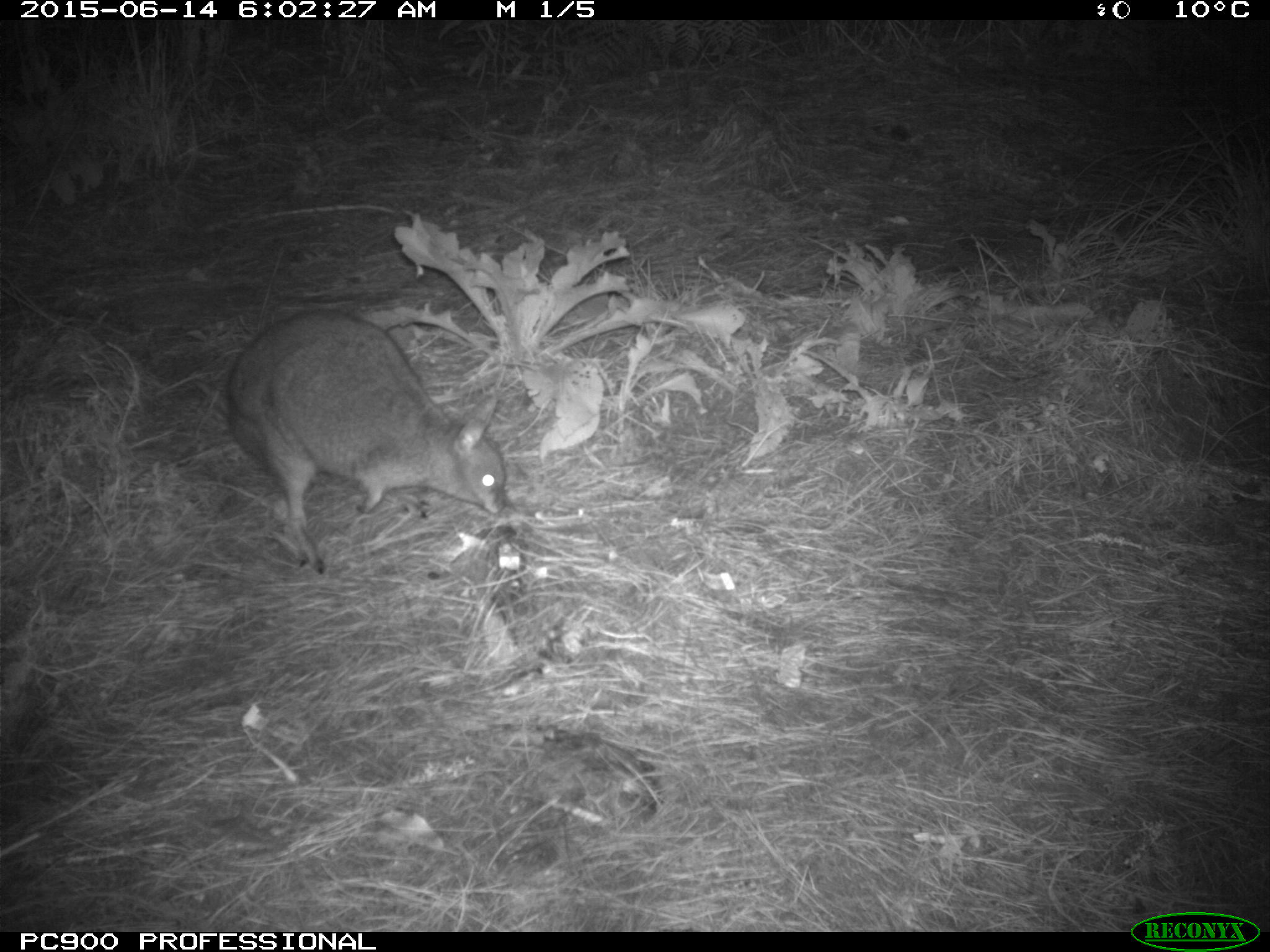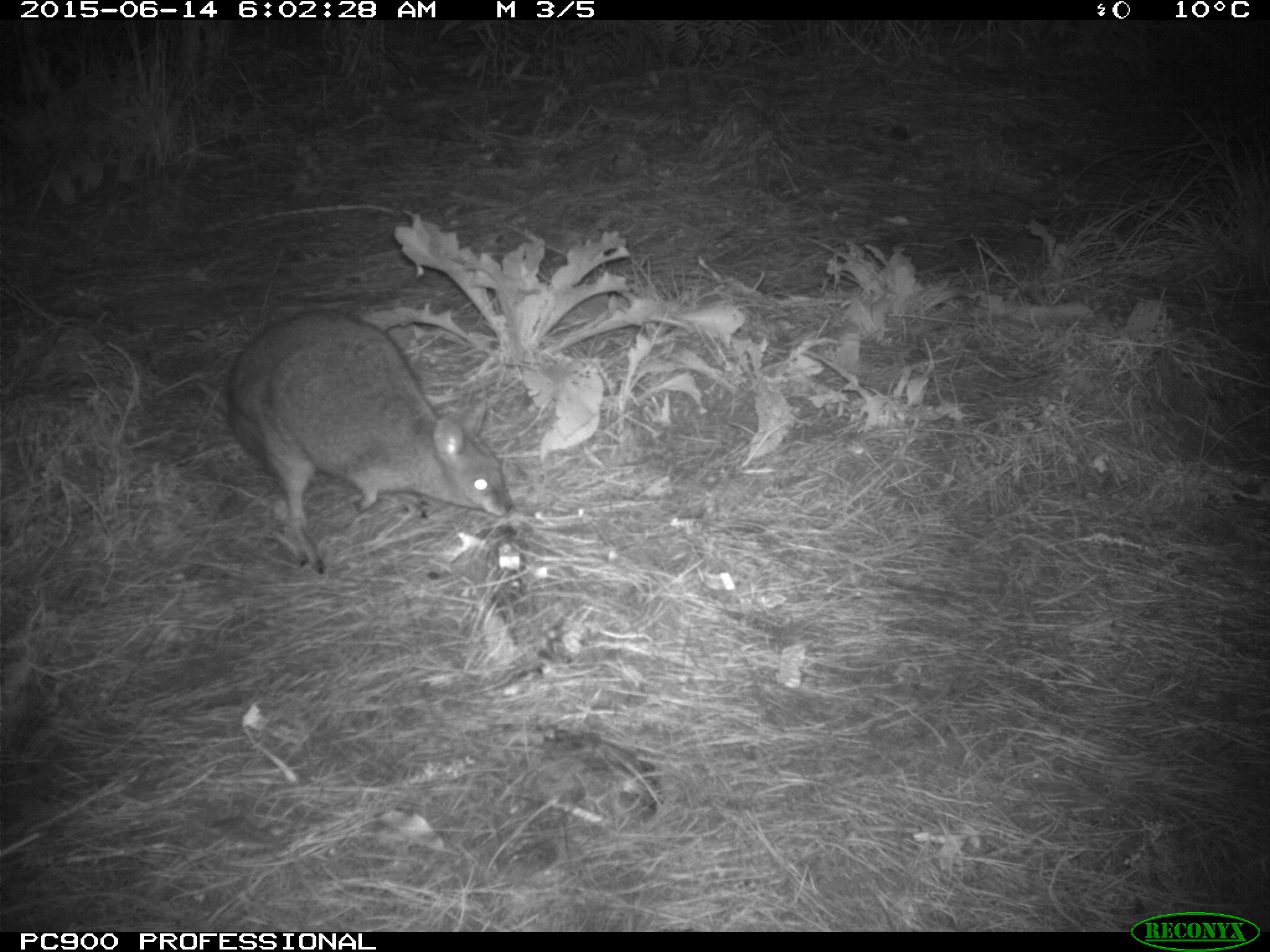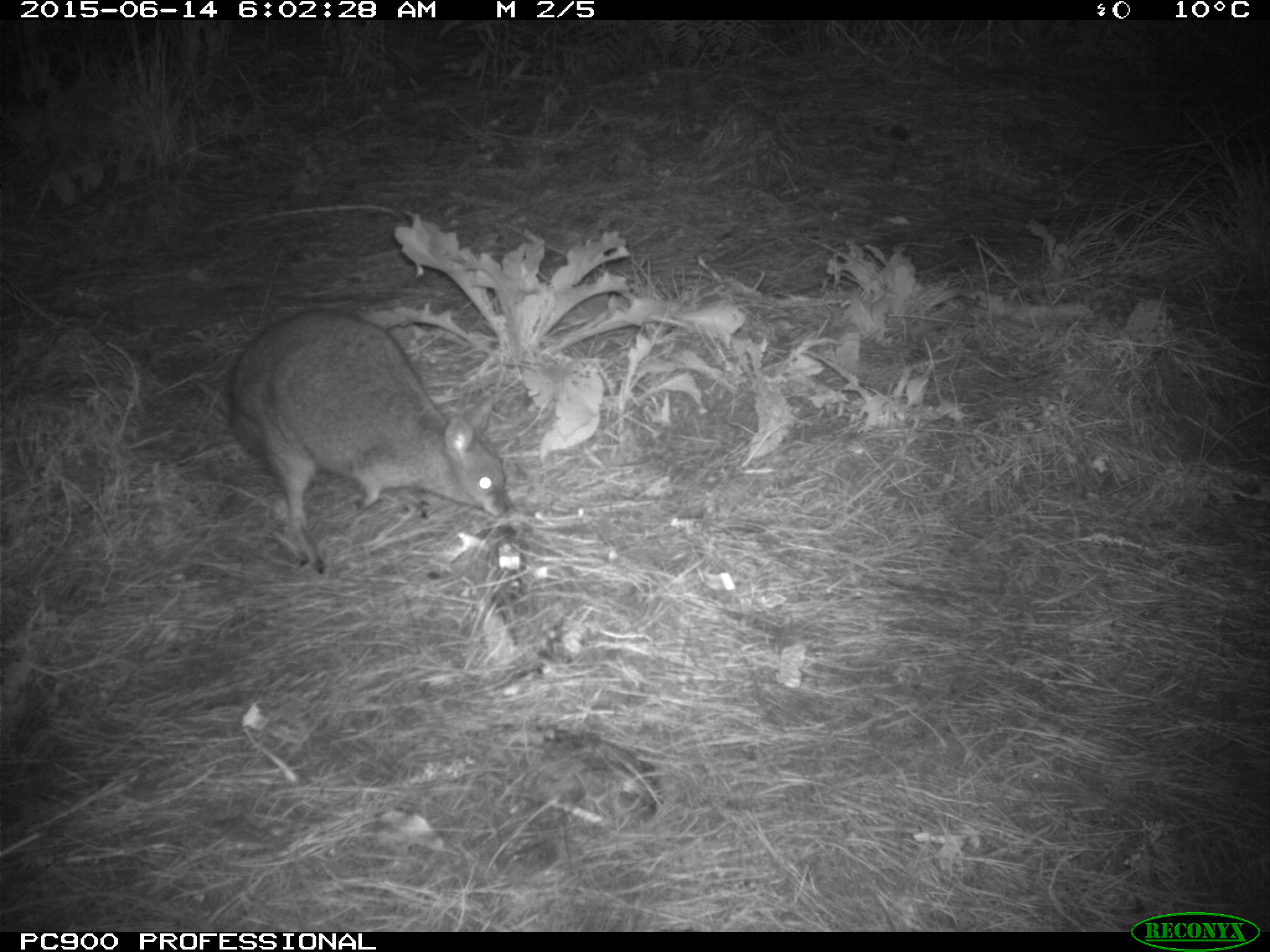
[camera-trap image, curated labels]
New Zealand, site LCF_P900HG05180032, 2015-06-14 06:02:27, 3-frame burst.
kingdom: Animalia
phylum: Chordata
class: Mammalia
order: Diprotodontia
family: Macropodidae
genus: Notamacropus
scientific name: Notamacropus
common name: wallaby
Wallaby (Notamacropus).